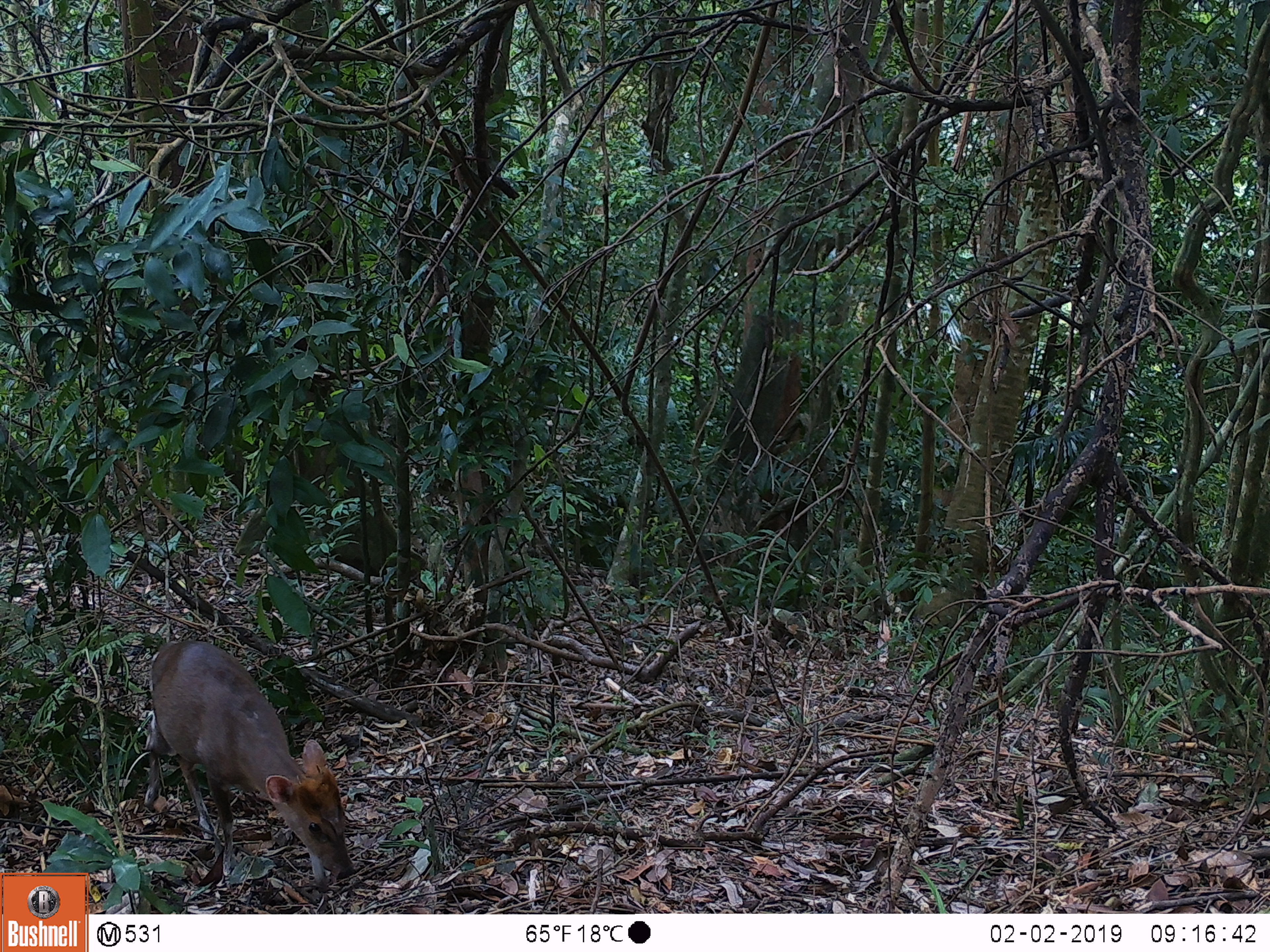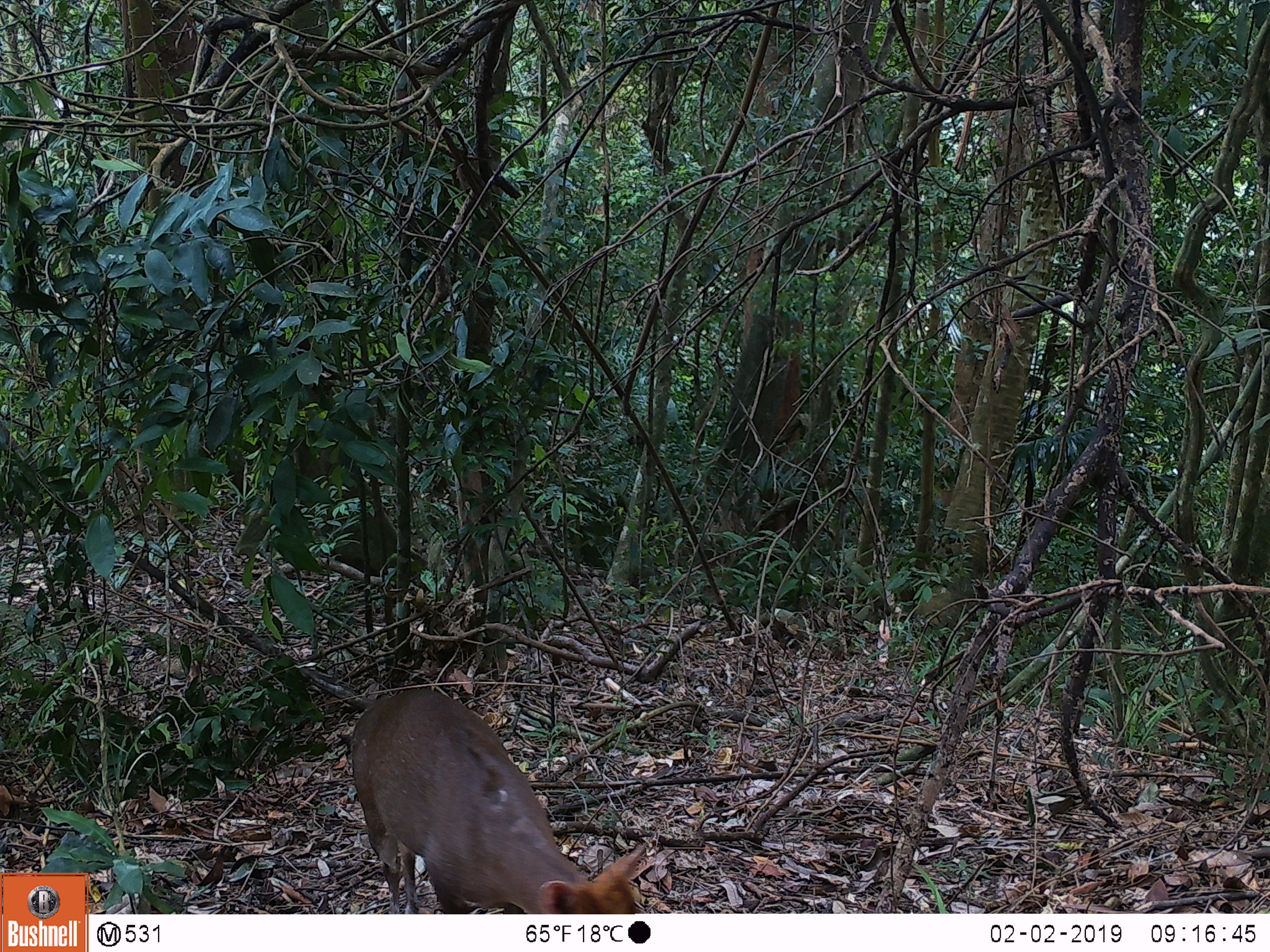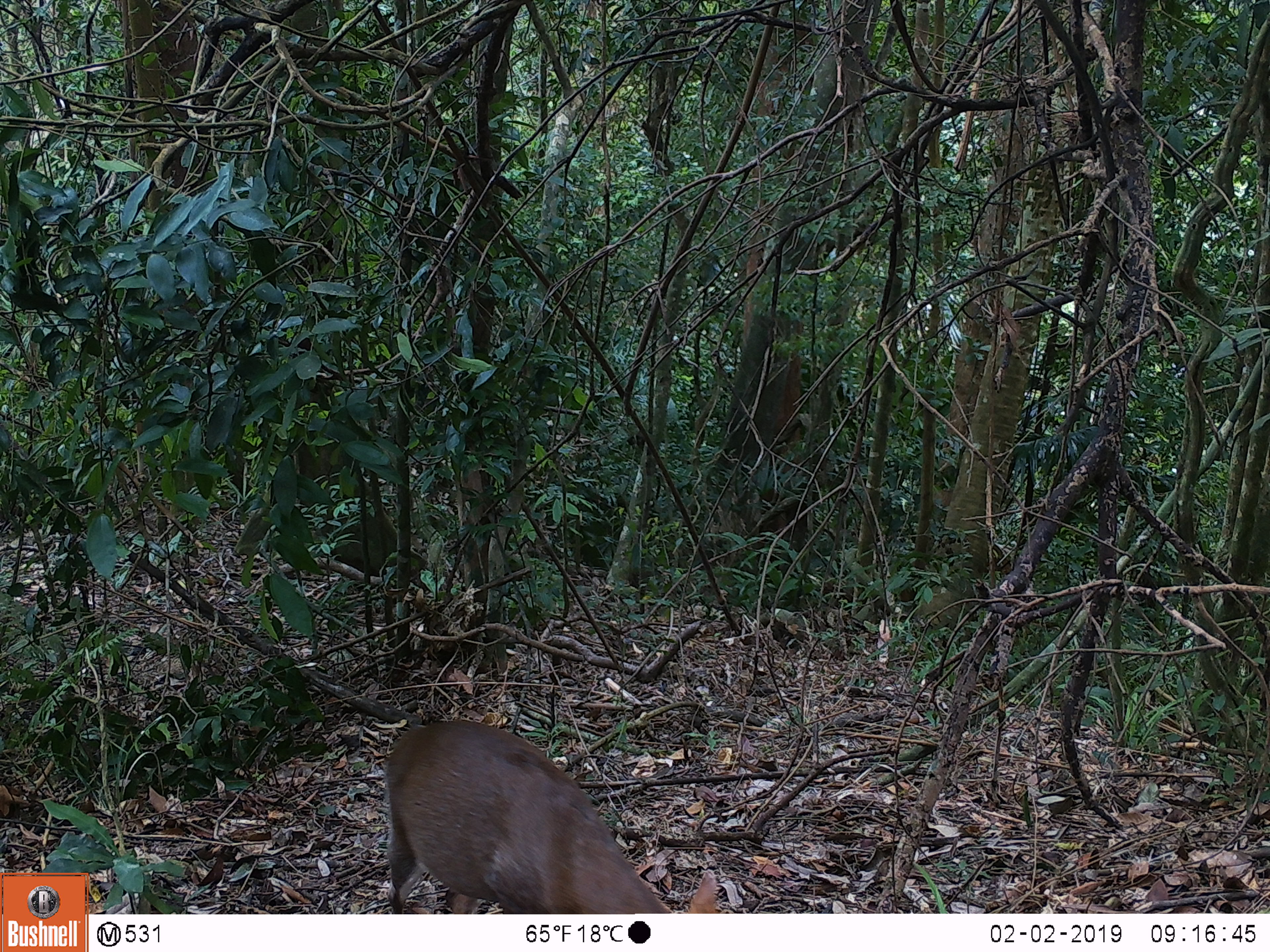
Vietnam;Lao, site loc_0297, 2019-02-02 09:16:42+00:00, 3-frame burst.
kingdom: Animalia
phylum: Chordata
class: Mammalia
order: Artiodactyla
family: Cervidae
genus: Muntiacus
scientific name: Muntiacus rooseveltorum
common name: roosevelt's muntjac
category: roosevelts muntjac group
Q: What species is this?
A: Roosevelts muntjac group (roosevelt's muntjac) (Muntiacus rooseveltorum).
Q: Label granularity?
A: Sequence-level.